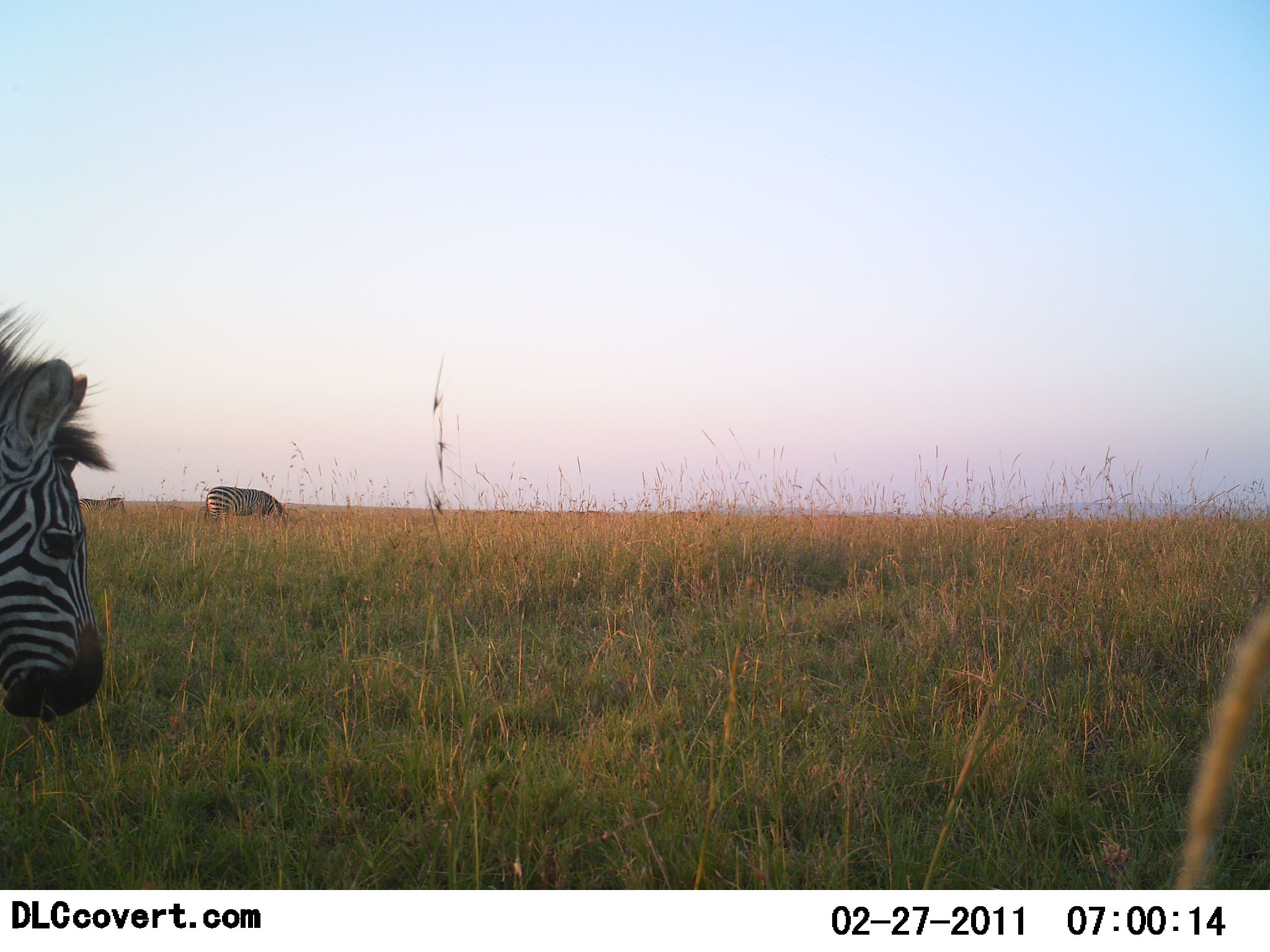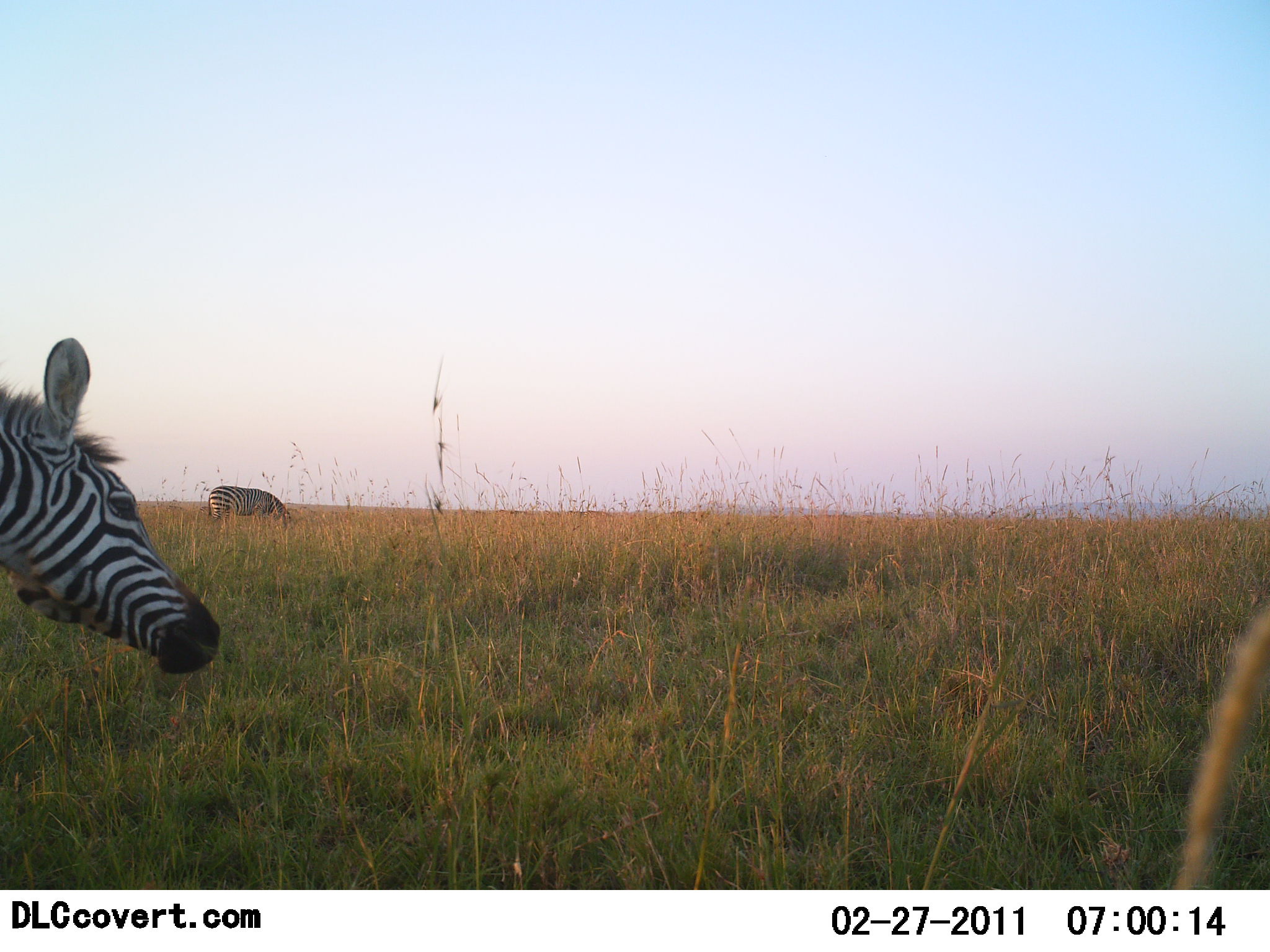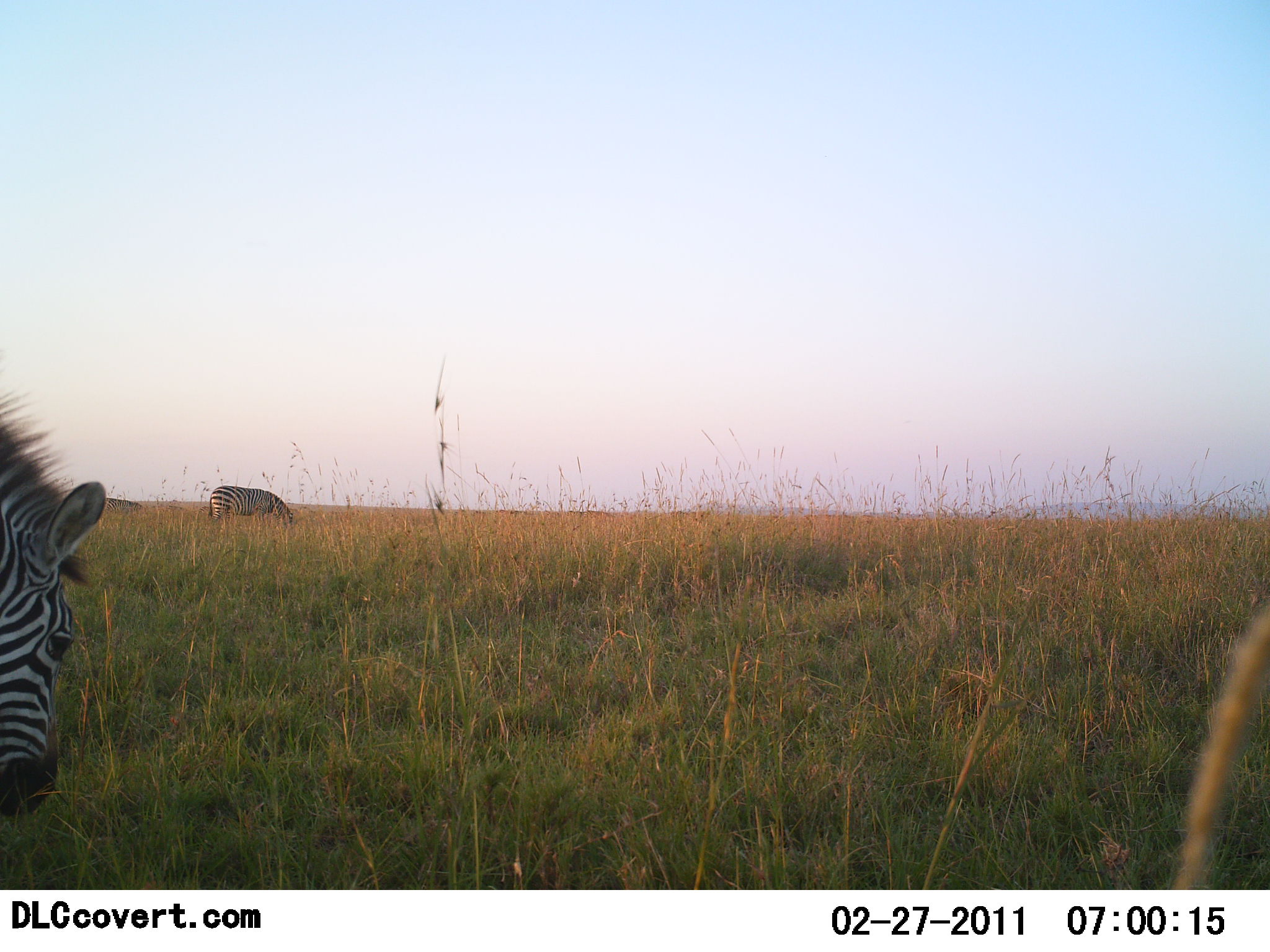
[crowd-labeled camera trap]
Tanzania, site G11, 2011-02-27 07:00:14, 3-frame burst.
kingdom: Animalia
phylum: Chordata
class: Mammalia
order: Perissodactyla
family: Equidae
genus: Equus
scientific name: Equus quagga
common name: plains zebra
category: zebra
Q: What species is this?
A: Zebra (plains zebra) (Equus quagga).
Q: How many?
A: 2.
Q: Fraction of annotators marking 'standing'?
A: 64%.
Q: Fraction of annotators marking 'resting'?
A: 0%.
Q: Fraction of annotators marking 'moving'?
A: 27%.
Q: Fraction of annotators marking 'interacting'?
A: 0%.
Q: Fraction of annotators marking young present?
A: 0%.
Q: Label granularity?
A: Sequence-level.